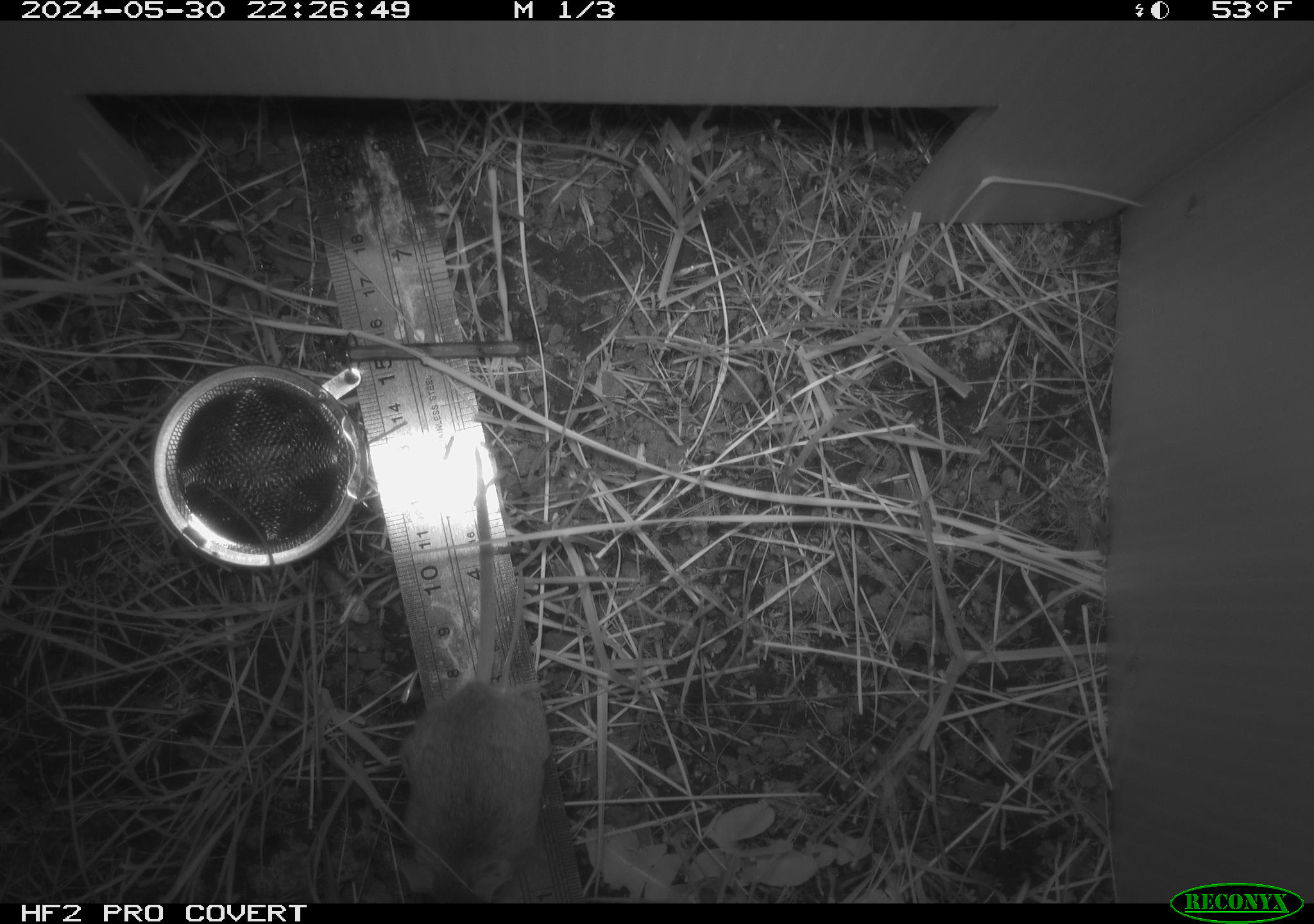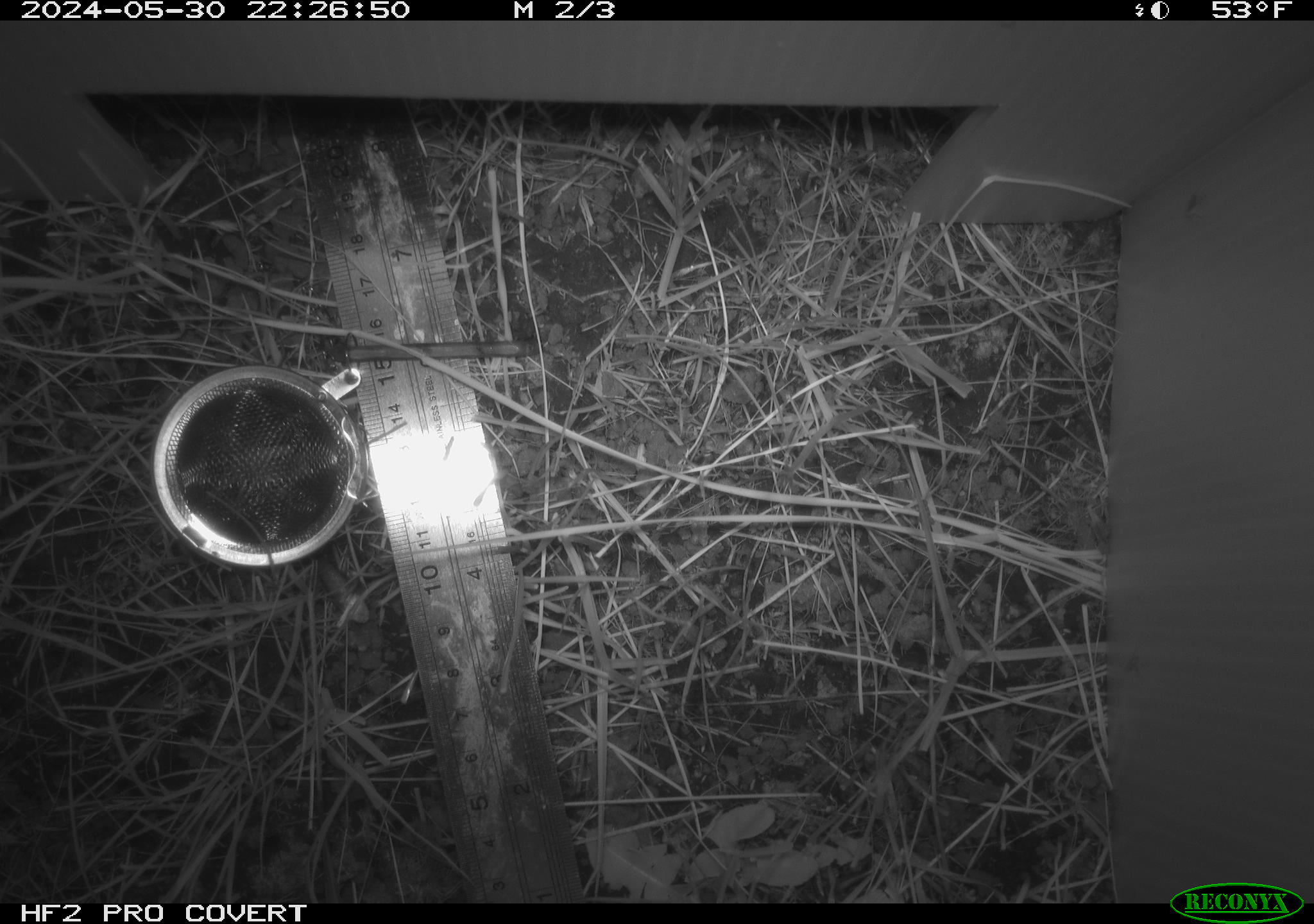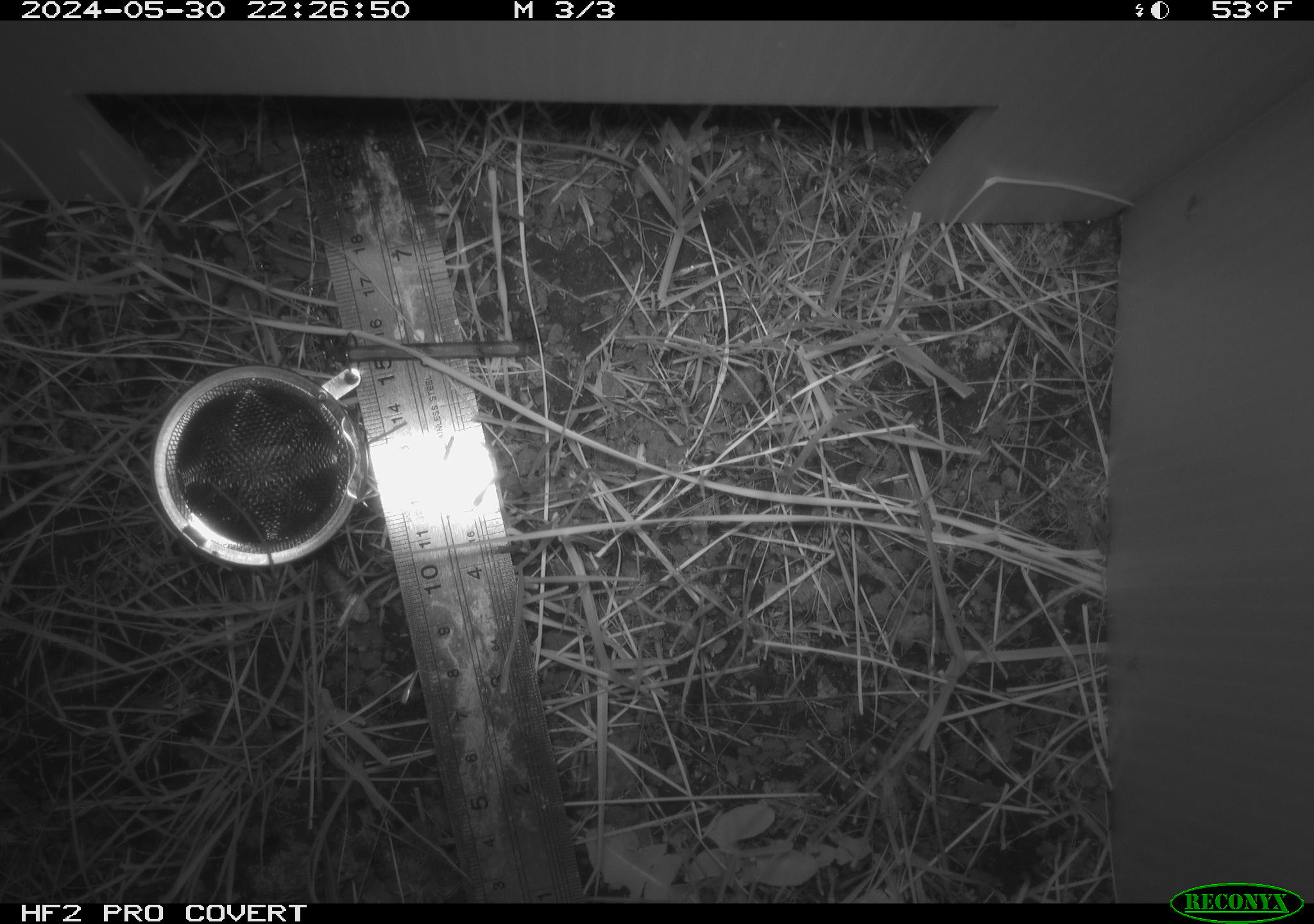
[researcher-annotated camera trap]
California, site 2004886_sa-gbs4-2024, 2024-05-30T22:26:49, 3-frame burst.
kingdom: Animalia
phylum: Chordata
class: Mammalia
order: Rodentia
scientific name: Rodentia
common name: mouse species